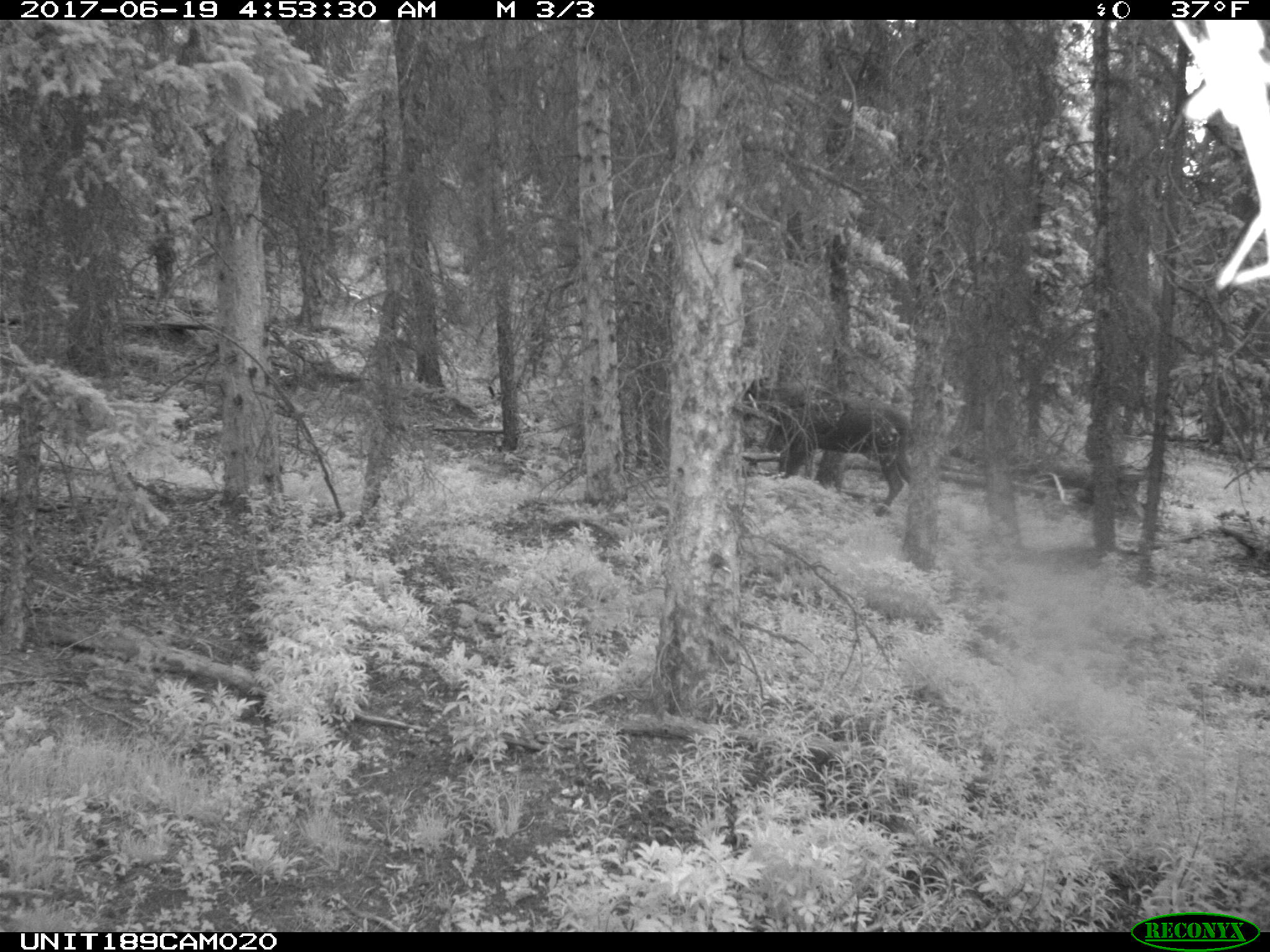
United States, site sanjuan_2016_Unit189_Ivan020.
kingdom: Animalia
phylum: Chordata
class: Mammalia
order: Artiodactyla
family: Cervidae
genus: Alces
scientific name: Alces alces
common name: moose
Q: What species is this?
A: Alces alces (moose).